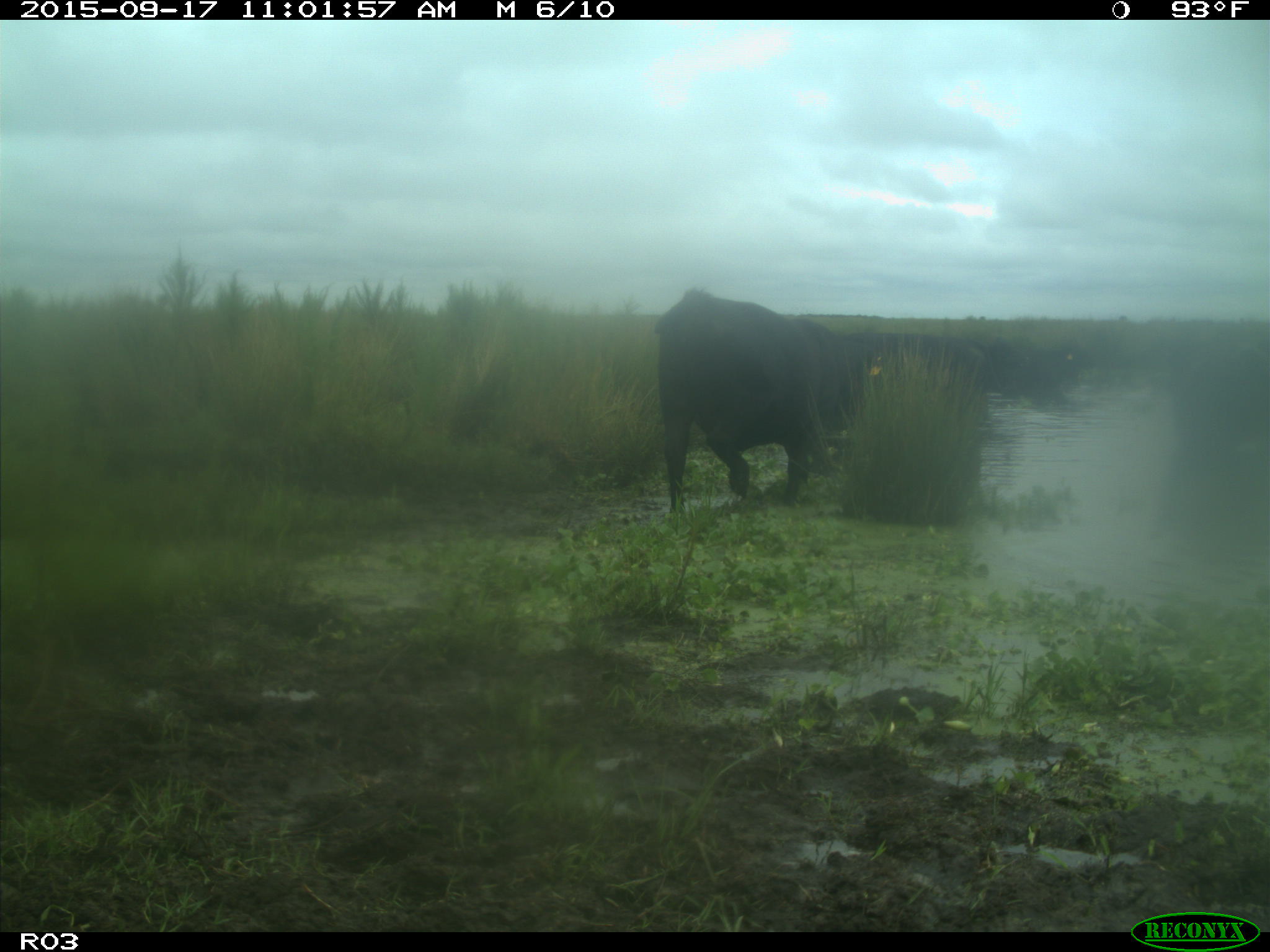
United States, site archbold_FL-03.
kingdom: Animalia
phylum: Chordata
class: Mammalia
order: Artiodactyla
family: Bovidae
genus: Bos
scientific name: Bos taurus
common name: domestic cow